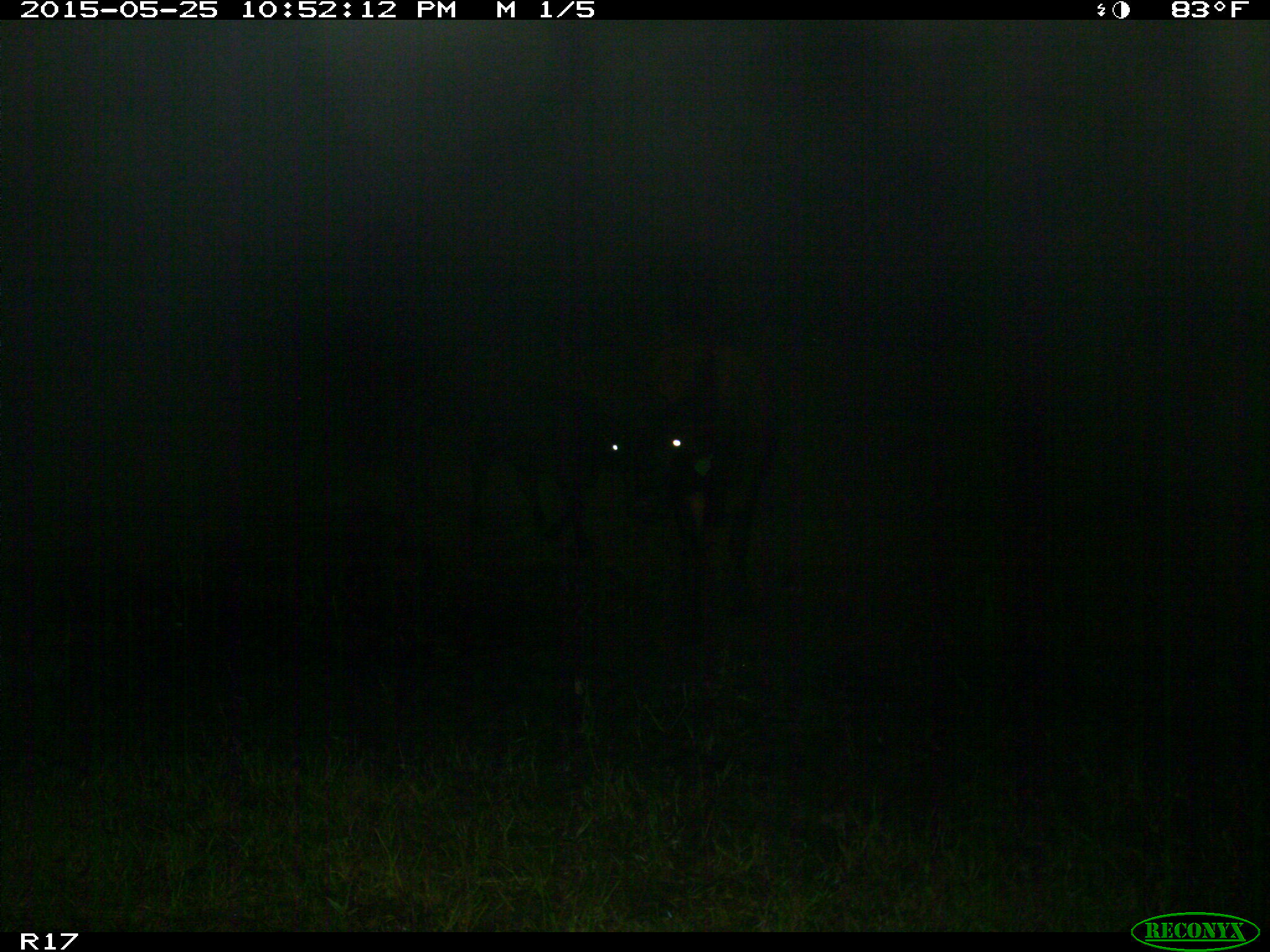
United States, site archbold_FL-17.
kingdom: Animalia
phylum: Chordata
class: Mammalia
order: Artiodactyla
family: Bovidae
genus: Bos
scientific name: Bos taurus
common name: domestic cow